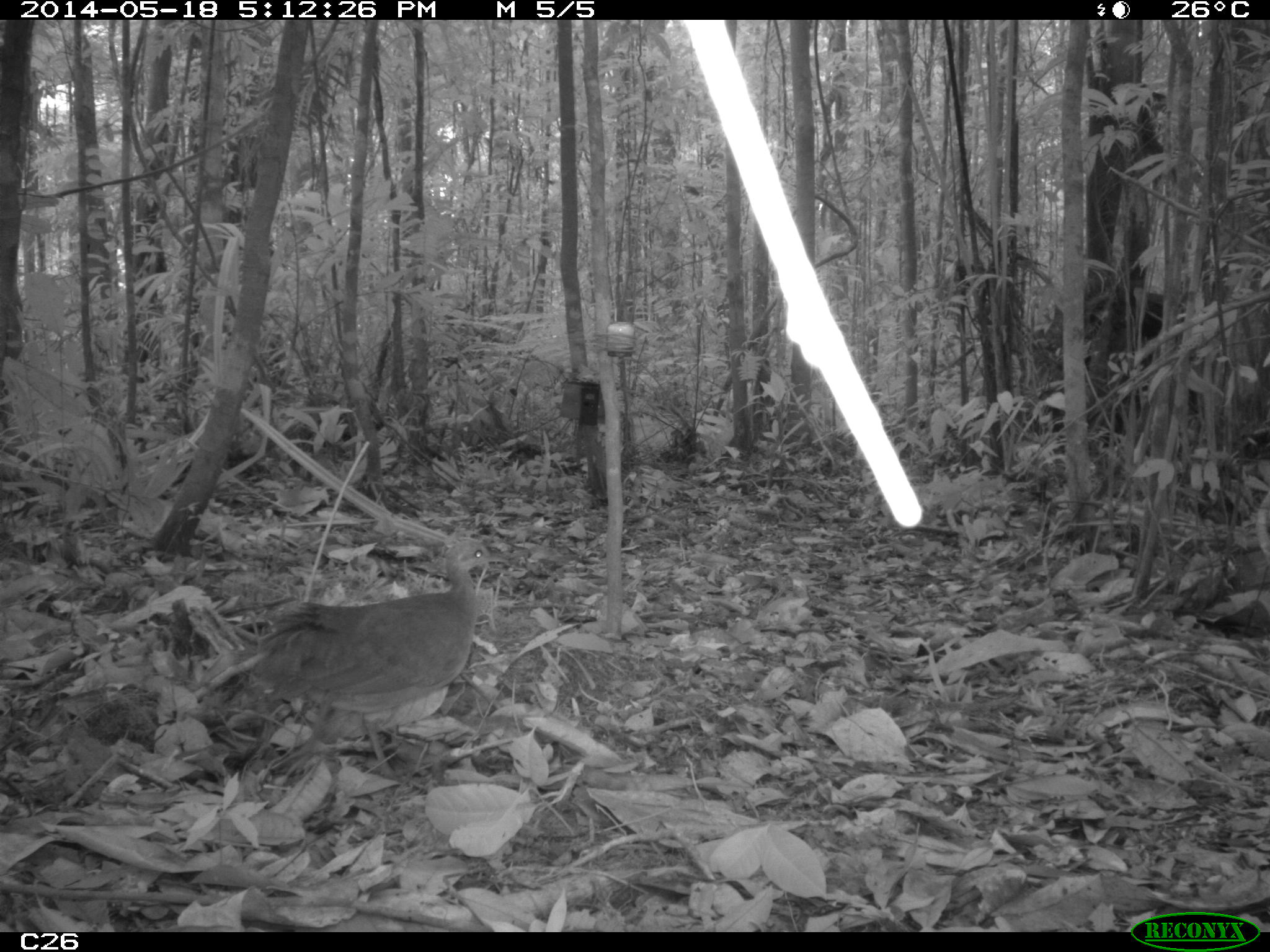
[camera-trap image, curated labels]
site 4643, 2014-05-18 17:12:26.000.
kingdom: Animalia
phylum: Chordata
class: Aves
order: Tinamiformes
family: Tinamidae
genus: Tinamus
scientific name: Tinamus major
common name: great tinamou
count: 1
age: adult